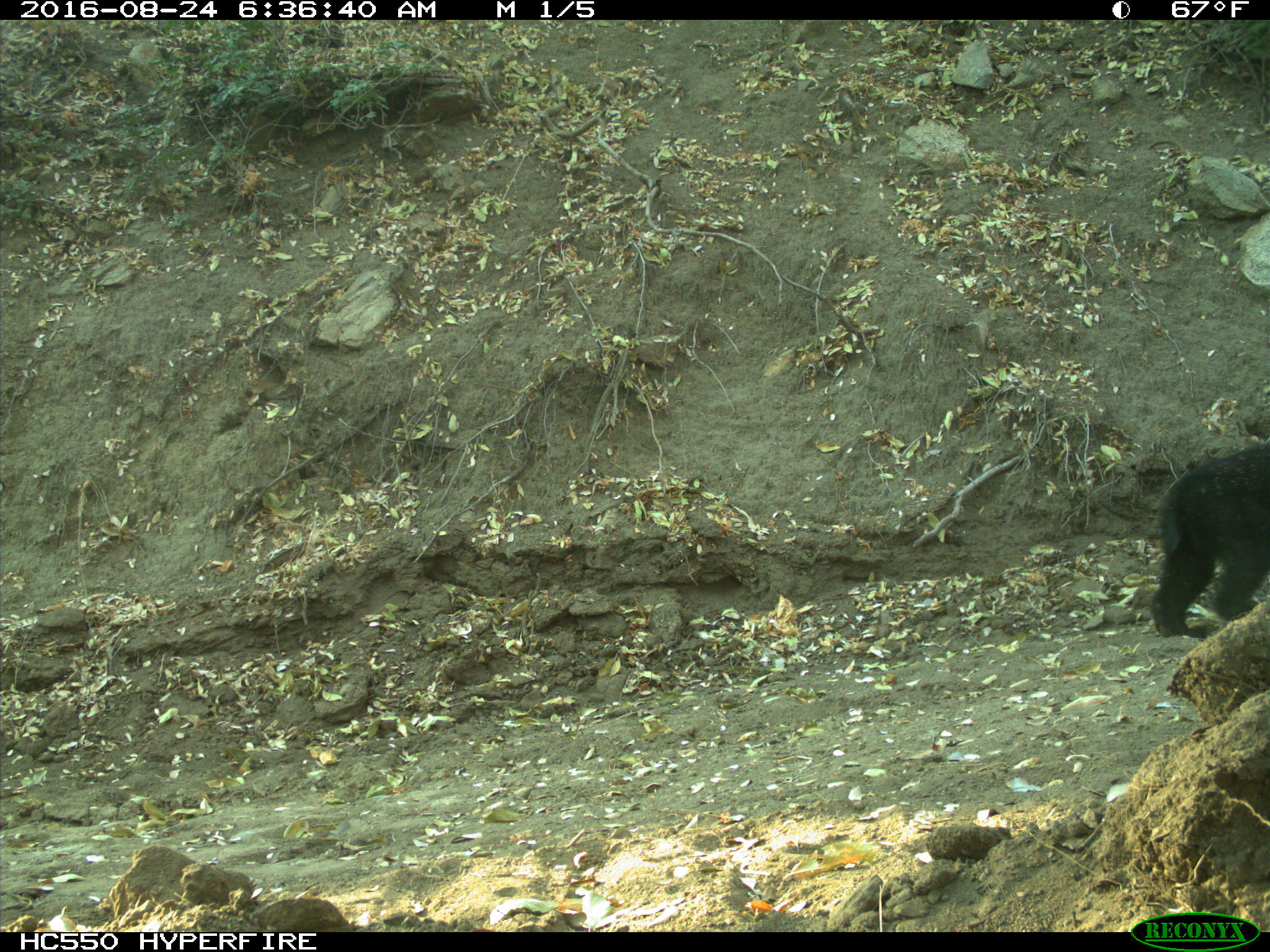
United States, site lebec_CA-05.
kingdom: Animalia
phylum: Chordata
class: Mammalia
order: Carnivora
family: Ursidae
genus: Ursus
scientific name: Ursus americanus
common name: american black bear